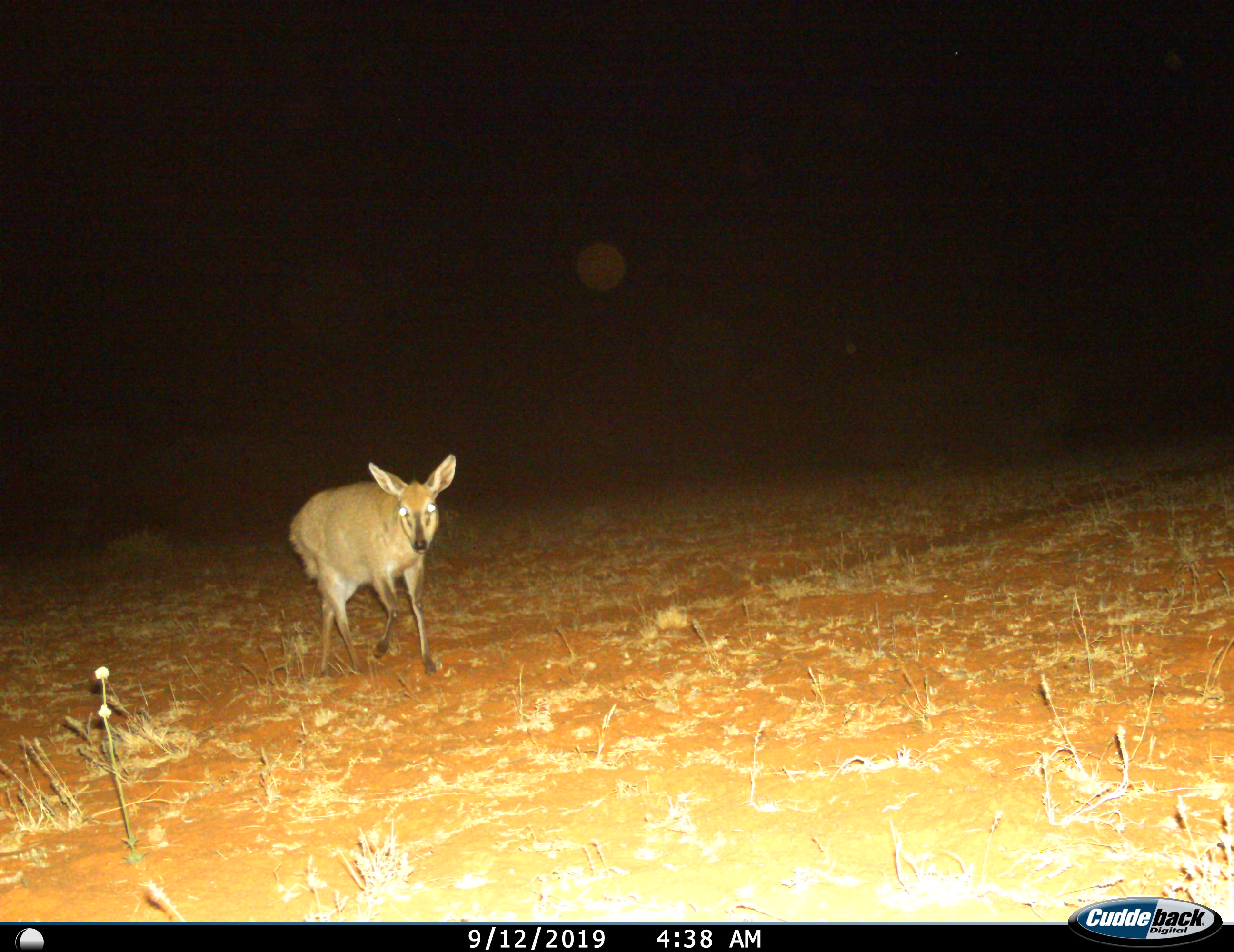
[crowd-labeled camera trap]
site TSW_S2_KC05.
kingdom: Animalia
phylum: Chordata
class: Mammalia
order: Artiodactyla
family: Bovidae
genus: Sylvicapra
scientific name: Sylvicapra grimmia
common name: common duiker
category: duikercommongrey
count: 1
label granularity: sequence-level